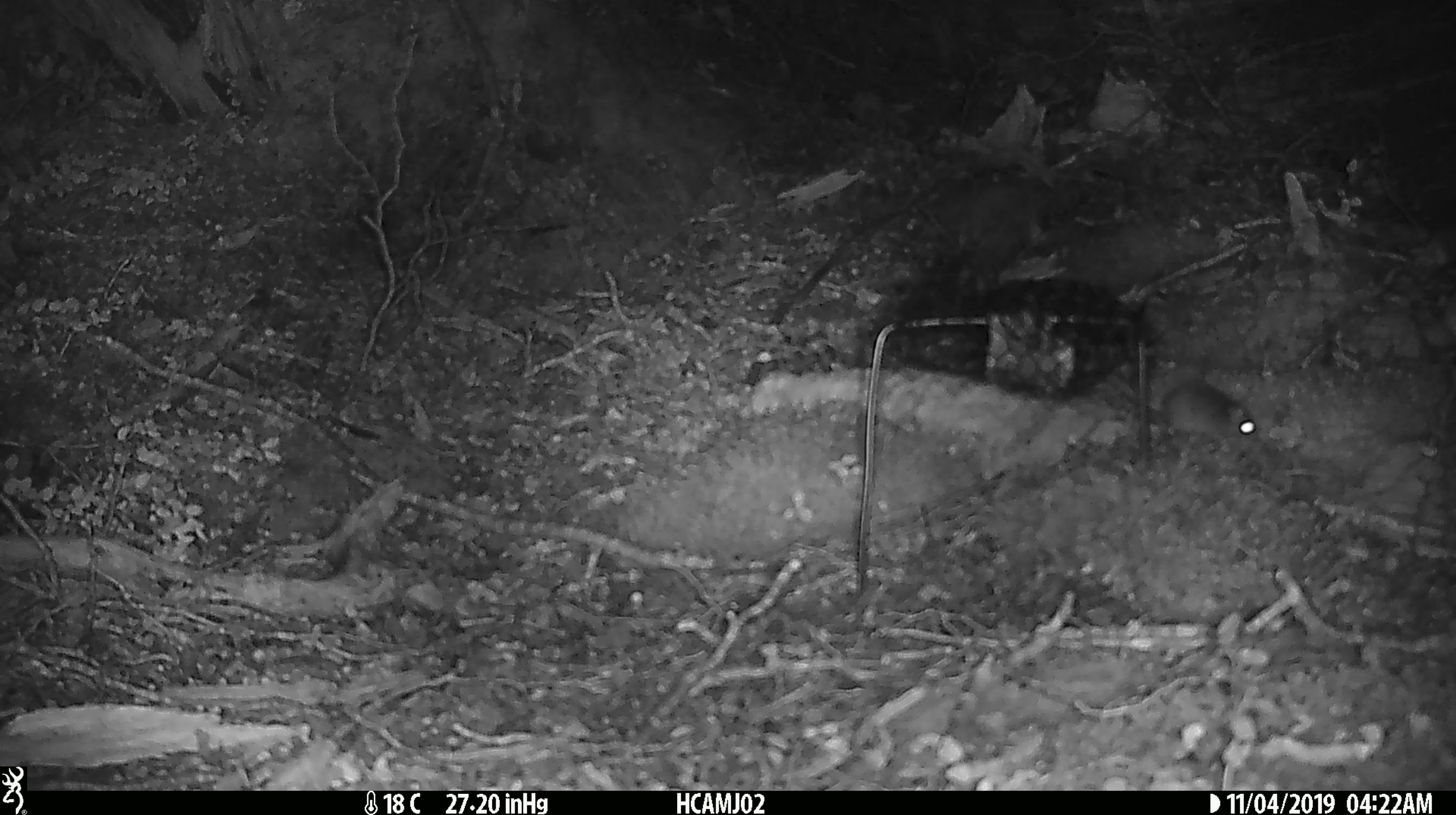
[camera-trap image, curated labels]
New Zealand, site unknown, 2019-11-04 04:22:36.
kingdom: Animalia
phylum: Chordata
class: Mammalia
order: Rodentia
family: Muridae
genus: Mus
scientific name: Mus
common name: mouse